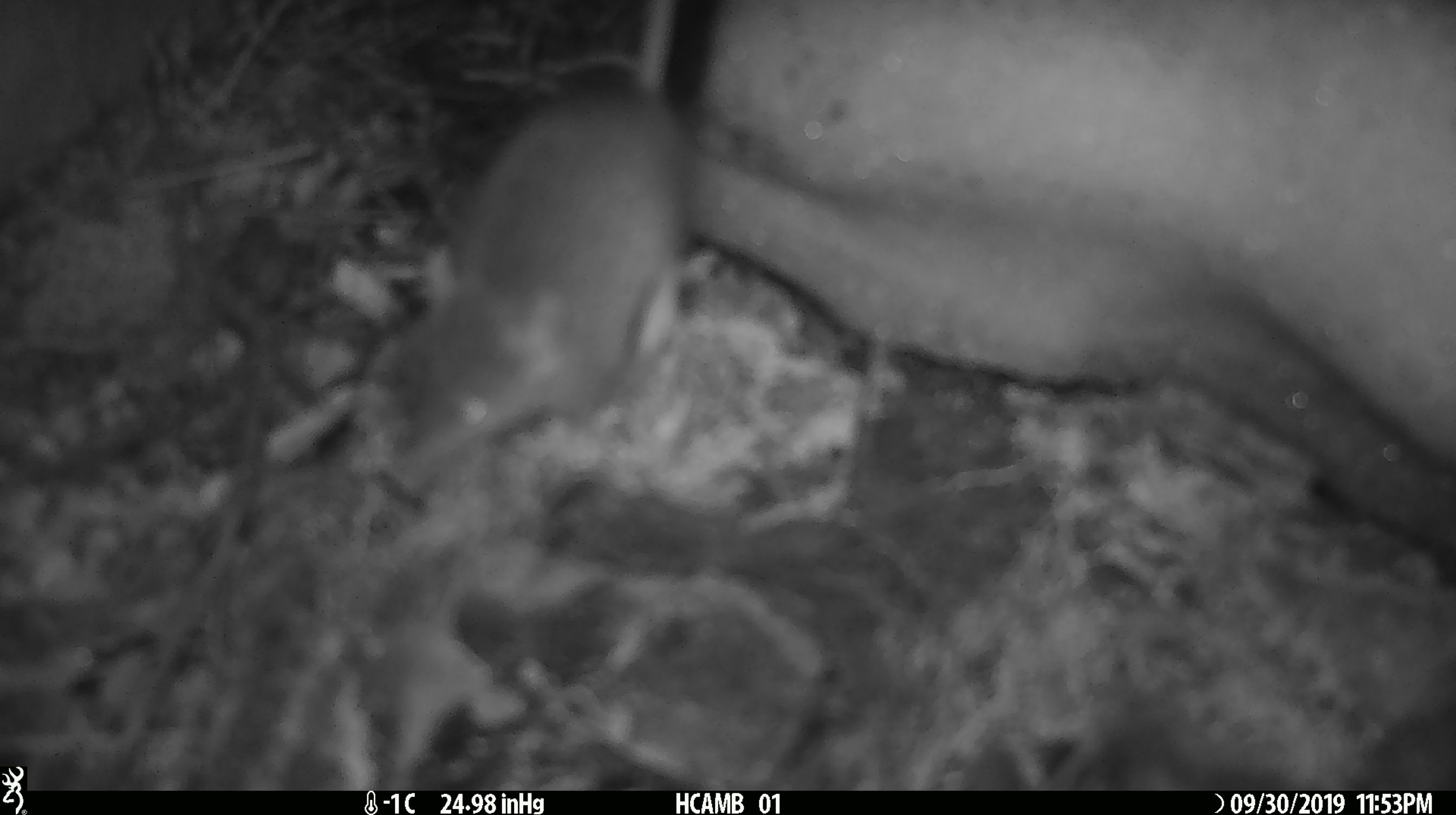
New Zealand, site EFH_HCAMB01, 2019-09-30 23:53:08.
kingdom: Animalia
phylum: Chordata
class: Mammalia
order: Rodentia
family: Muridae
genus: Mus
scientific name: Mus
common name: mouse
Mouse (Mus).